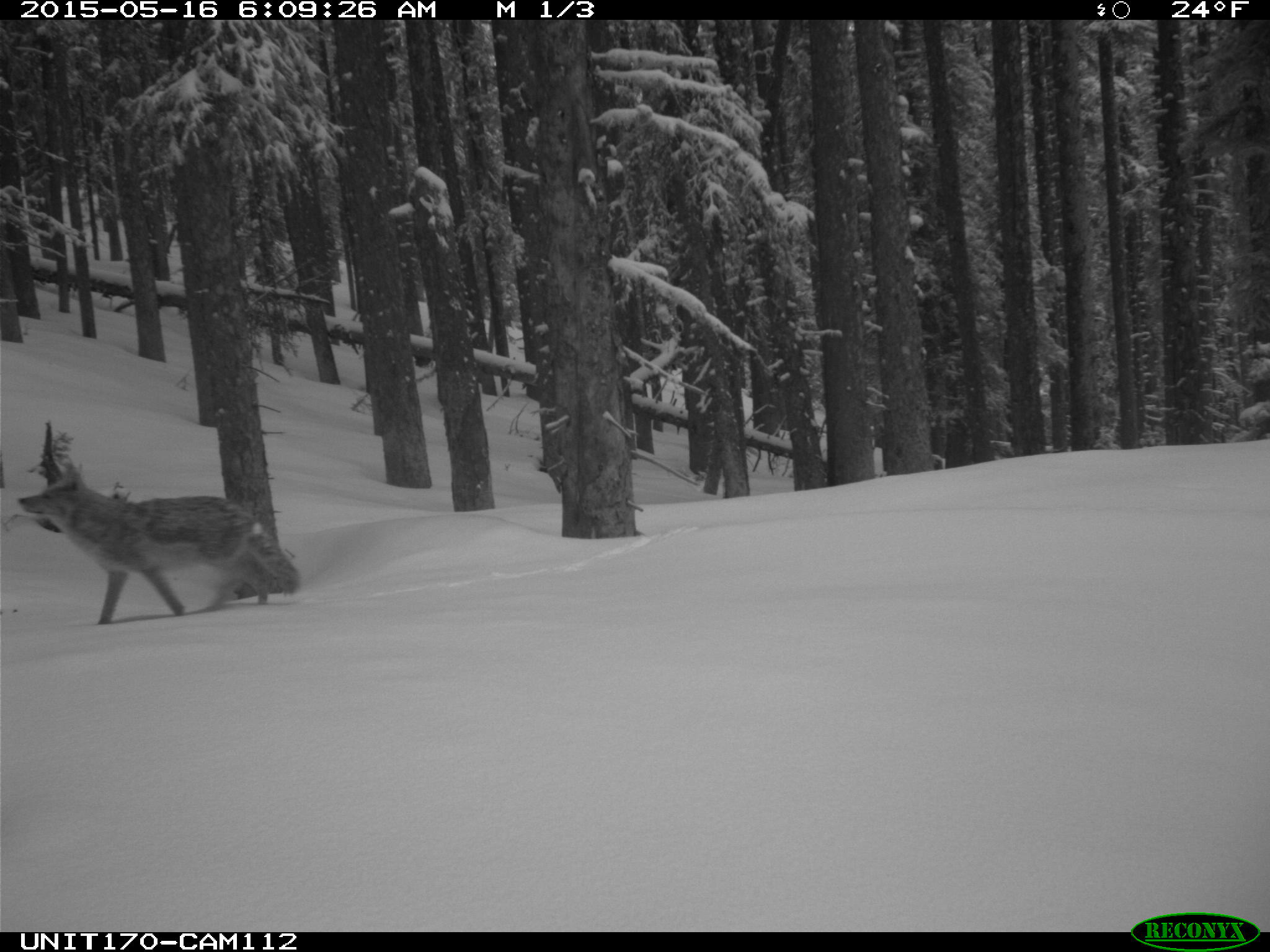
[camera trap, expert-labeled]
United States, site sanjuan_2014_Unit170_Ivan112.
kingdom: Animalia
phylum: Chordata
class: Mammalia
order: Carnivora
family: Canidae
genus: Canis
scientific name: Canis latrans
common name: coyote